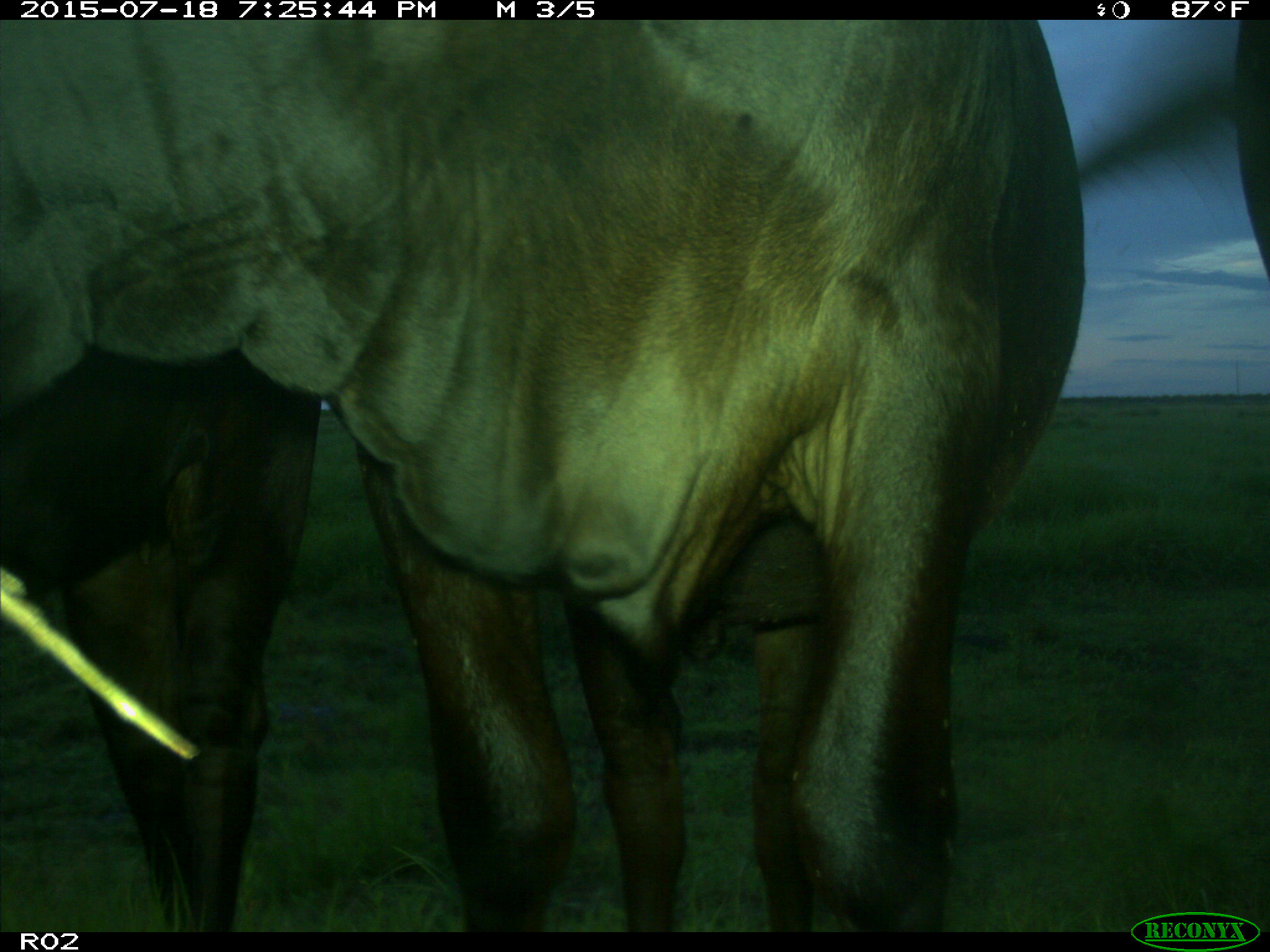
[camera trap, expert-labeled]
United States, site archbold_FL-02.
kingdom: Animalia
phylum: Chordata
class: Mammalia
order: Artiodactyla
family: Bovidae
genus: Bos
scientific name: Bos taurus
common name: domestic cow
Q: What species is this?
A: Bos taurus (domestic cow).